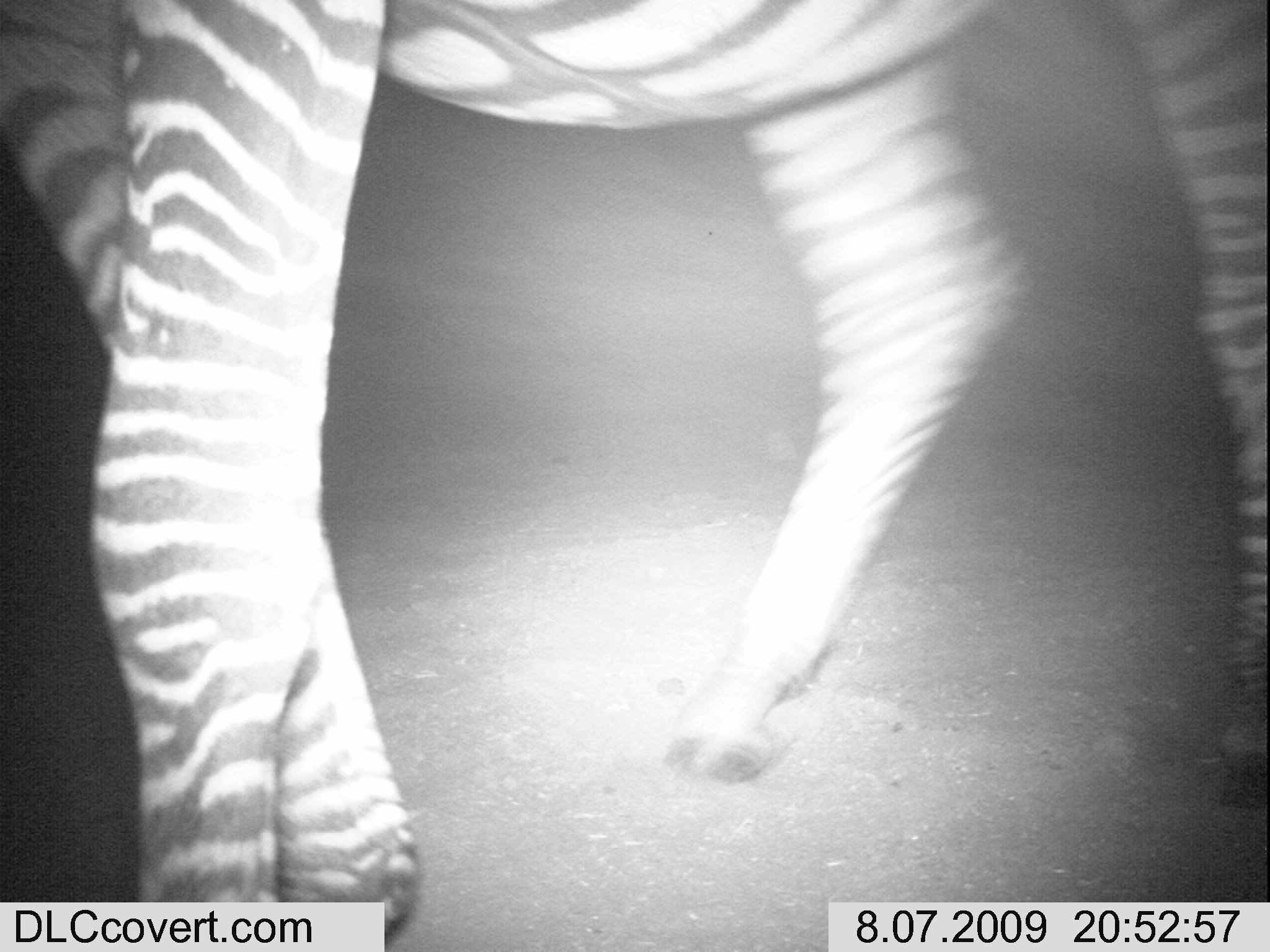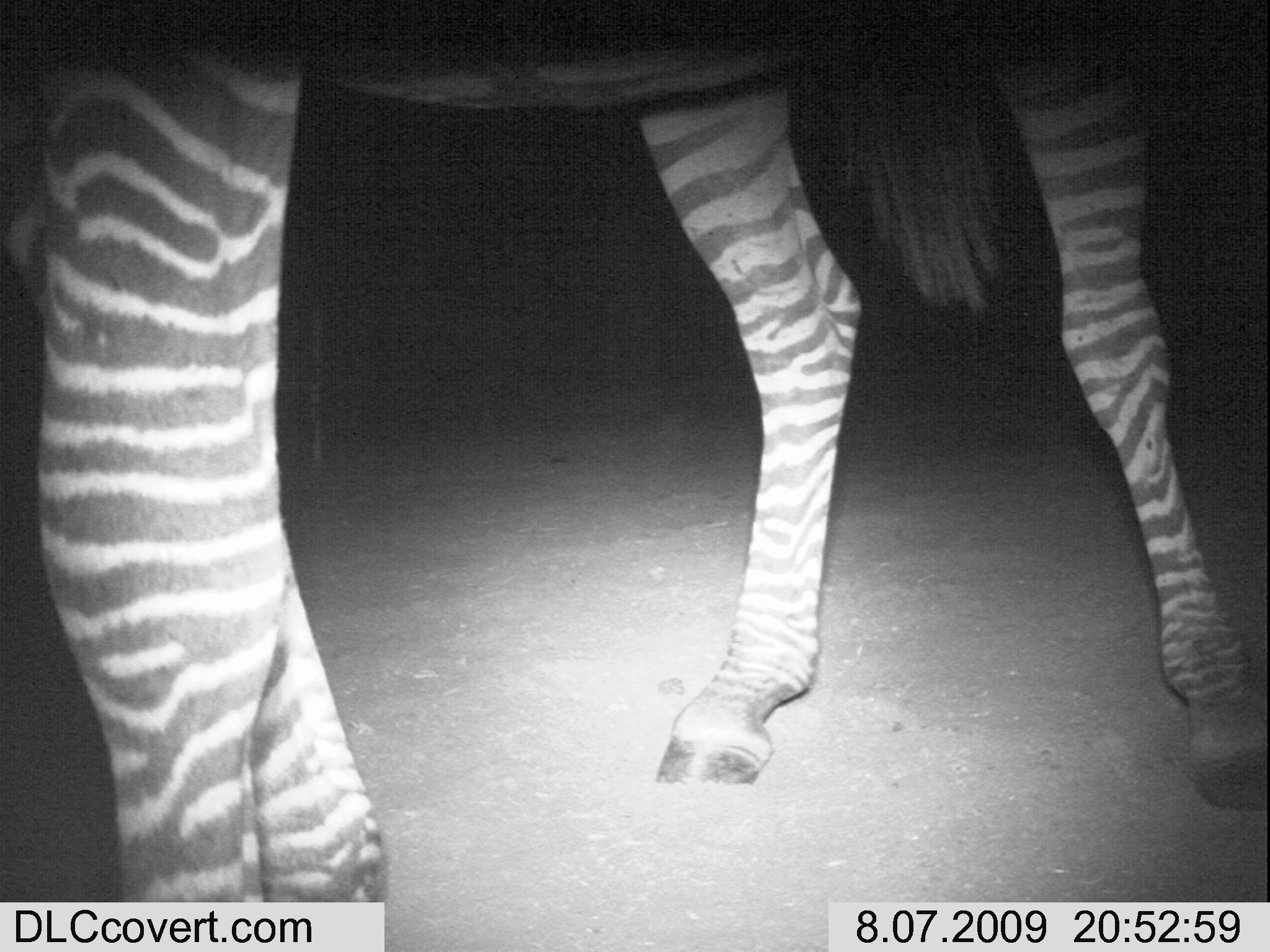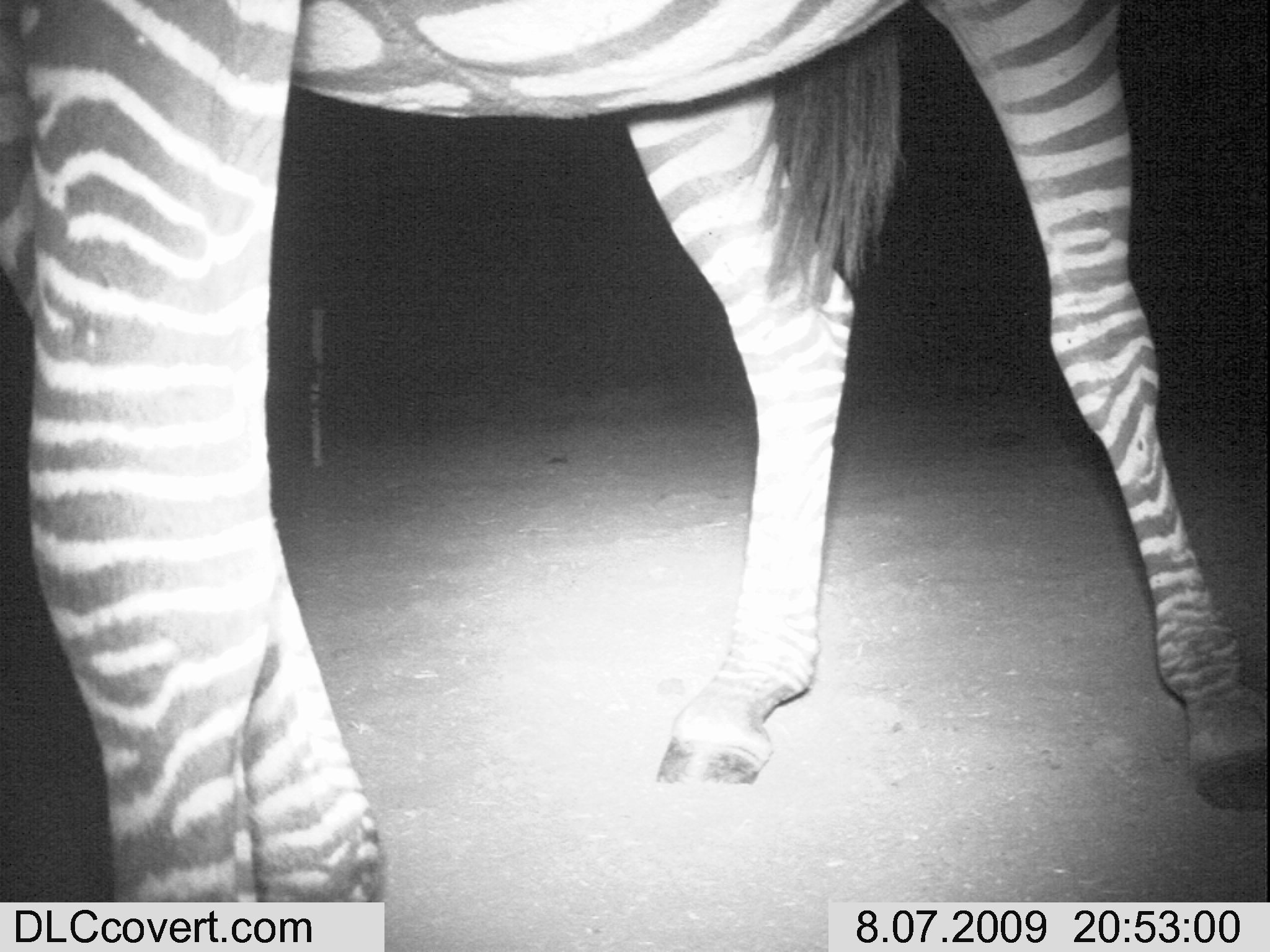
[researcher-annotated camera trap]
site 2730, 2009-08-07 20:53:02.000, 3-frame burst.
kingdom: Animalia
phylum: Chordata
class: Mammalia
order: Perissodactyla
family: Equidae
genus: Equus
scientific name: Equus quagga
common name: plains zebra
Equus quagga (plains zebra), count 1.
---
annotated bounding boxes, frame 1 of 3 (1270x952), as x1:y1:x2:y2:
equus quagga: 0:0:1270:943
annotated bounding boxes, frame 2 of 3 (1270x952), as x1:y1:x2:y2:
equus quagga: 0:0:1269:949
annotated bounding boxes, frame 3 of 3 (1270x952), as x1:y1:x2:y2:
equus quagga: 0:0:1270:952